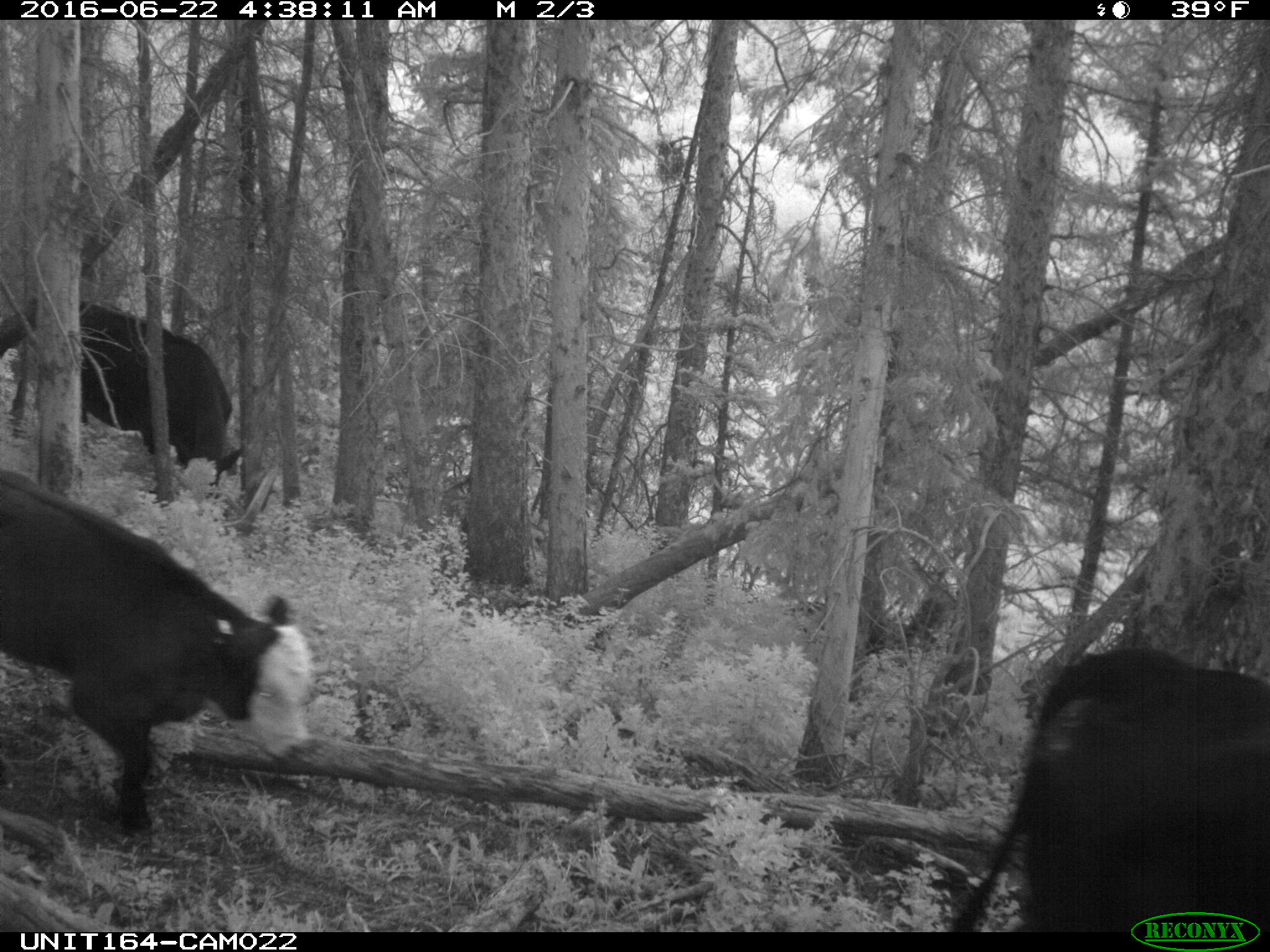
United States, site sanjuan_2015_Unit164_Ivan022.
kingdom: Animalia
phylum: Chordata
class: Mammalia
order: Artiodactyla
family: Bovidae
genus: Bos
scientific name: Bos taurus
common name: domestic cow